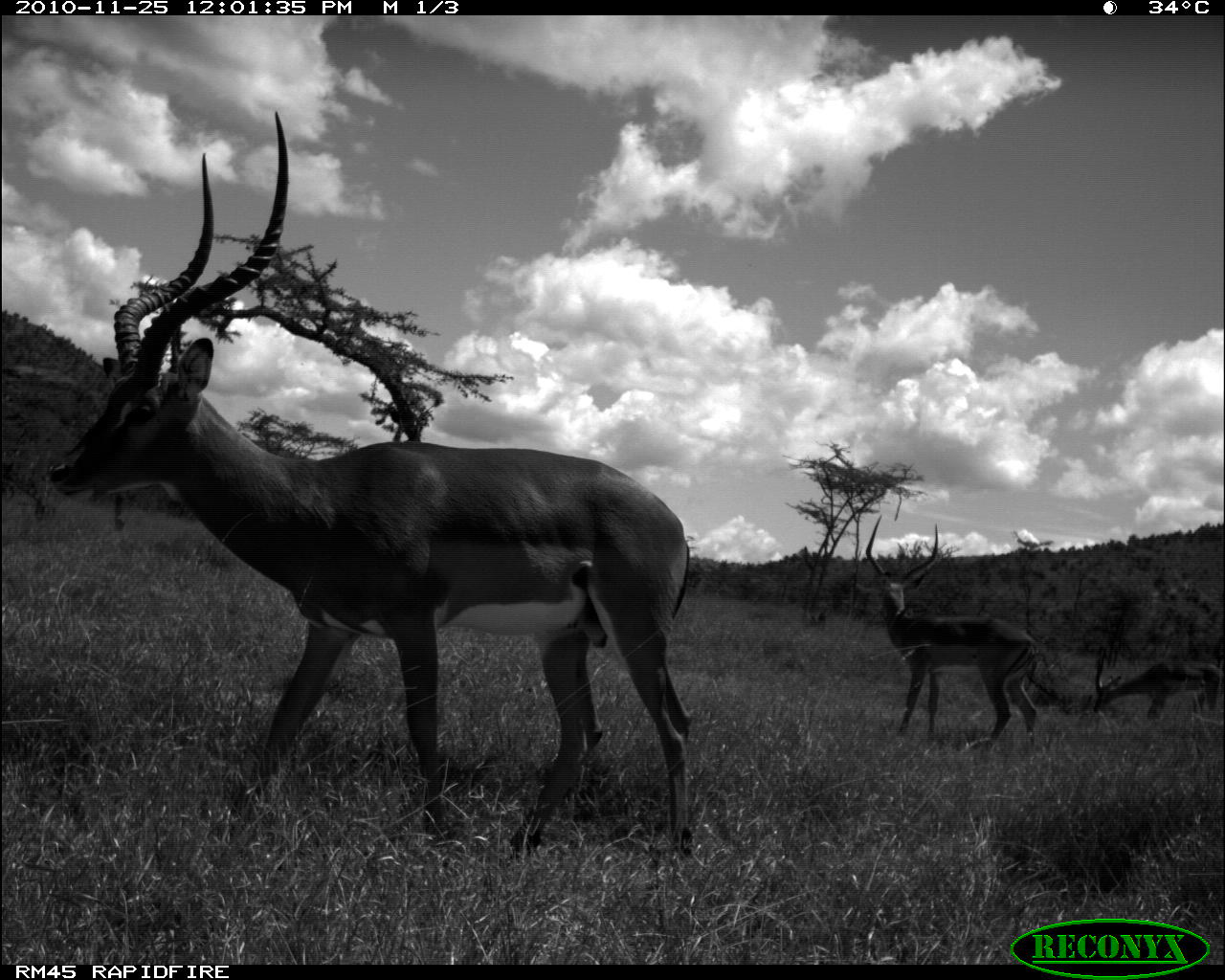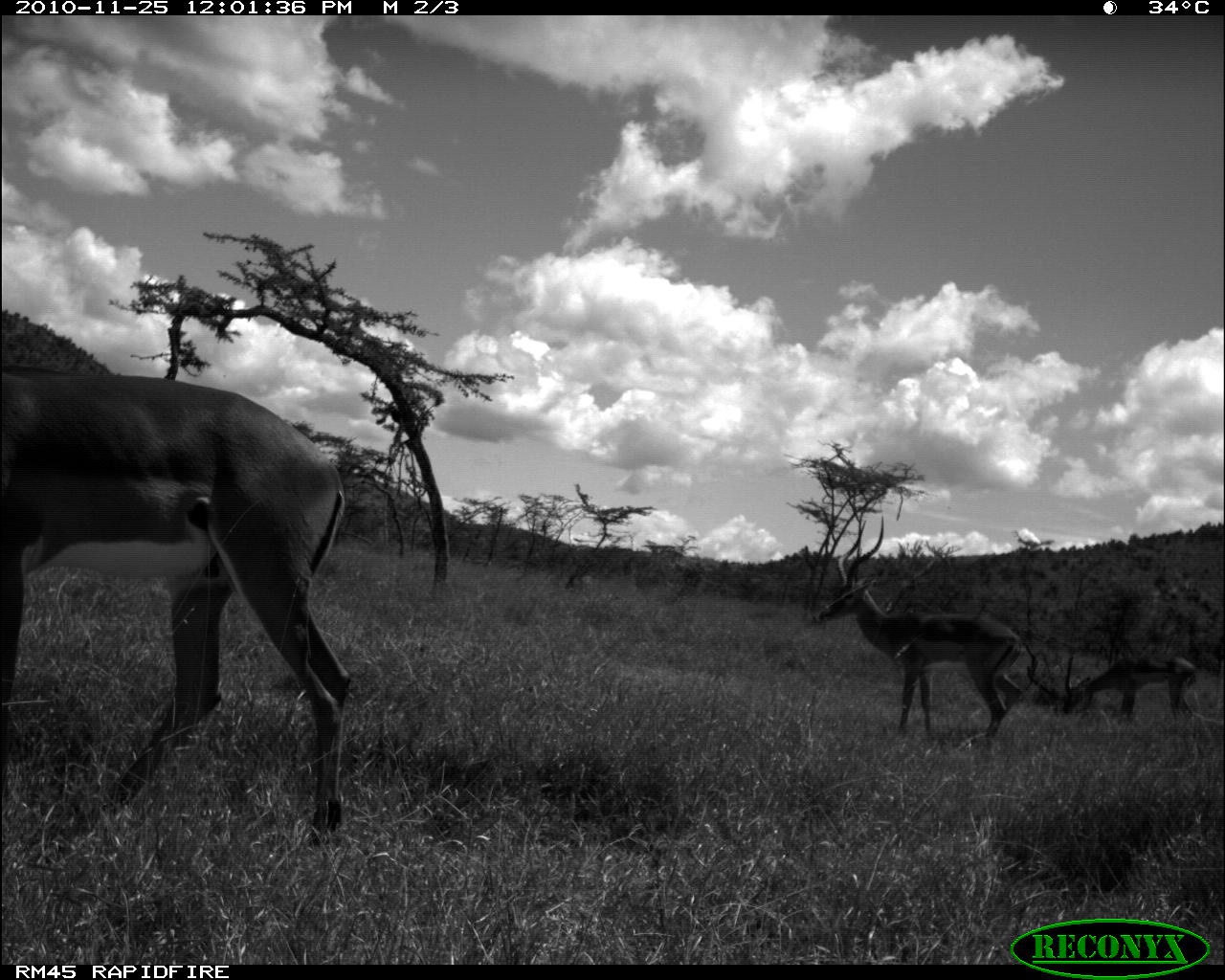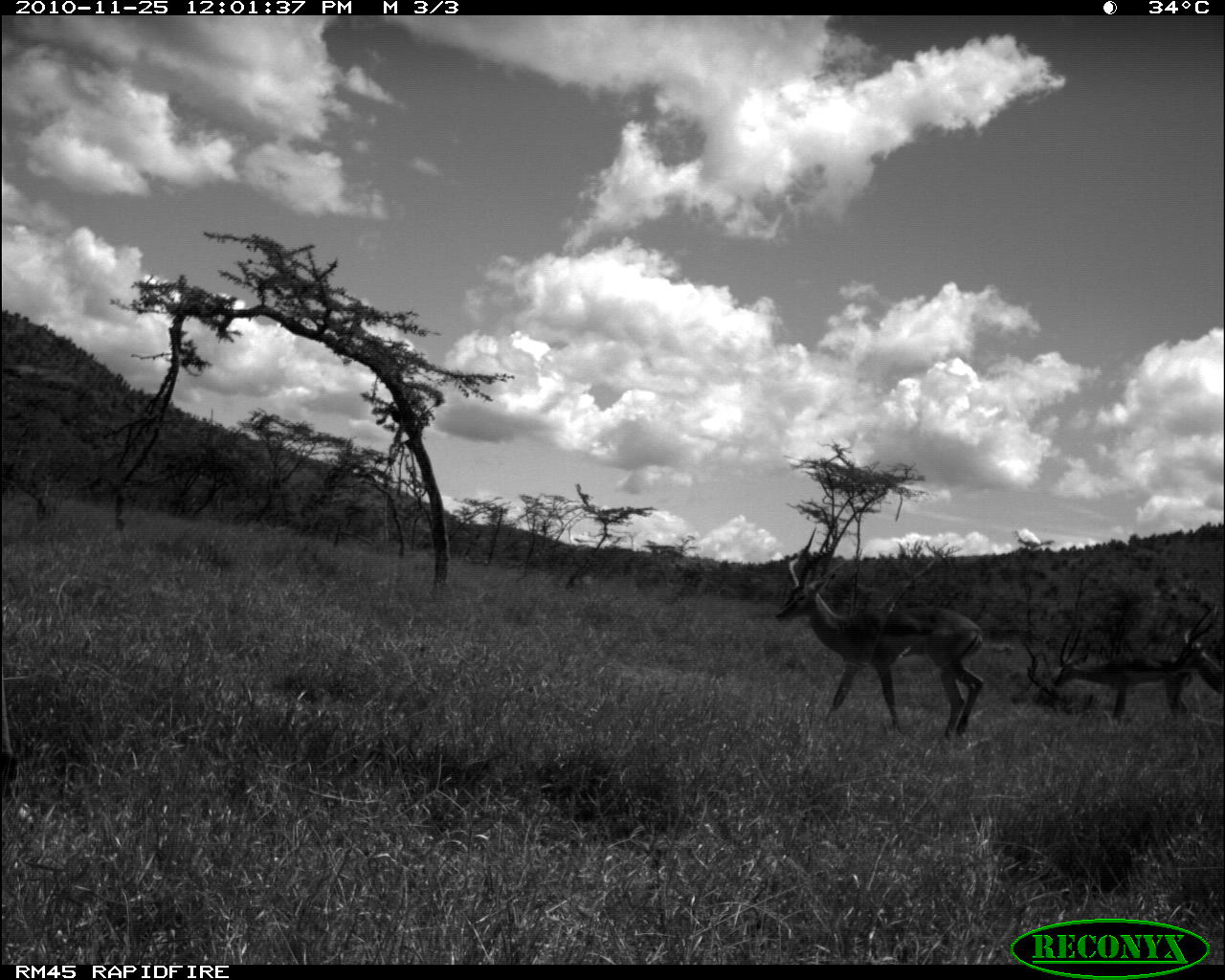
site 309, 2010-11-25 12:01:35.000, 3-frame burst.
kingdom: Animalia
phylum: Chordata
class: Mammalia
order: Artiodactyla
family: Bovidae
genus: Aepyceros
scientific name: Aepyceros melampus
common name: impala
Aepyceros melampus (impala), count 3.